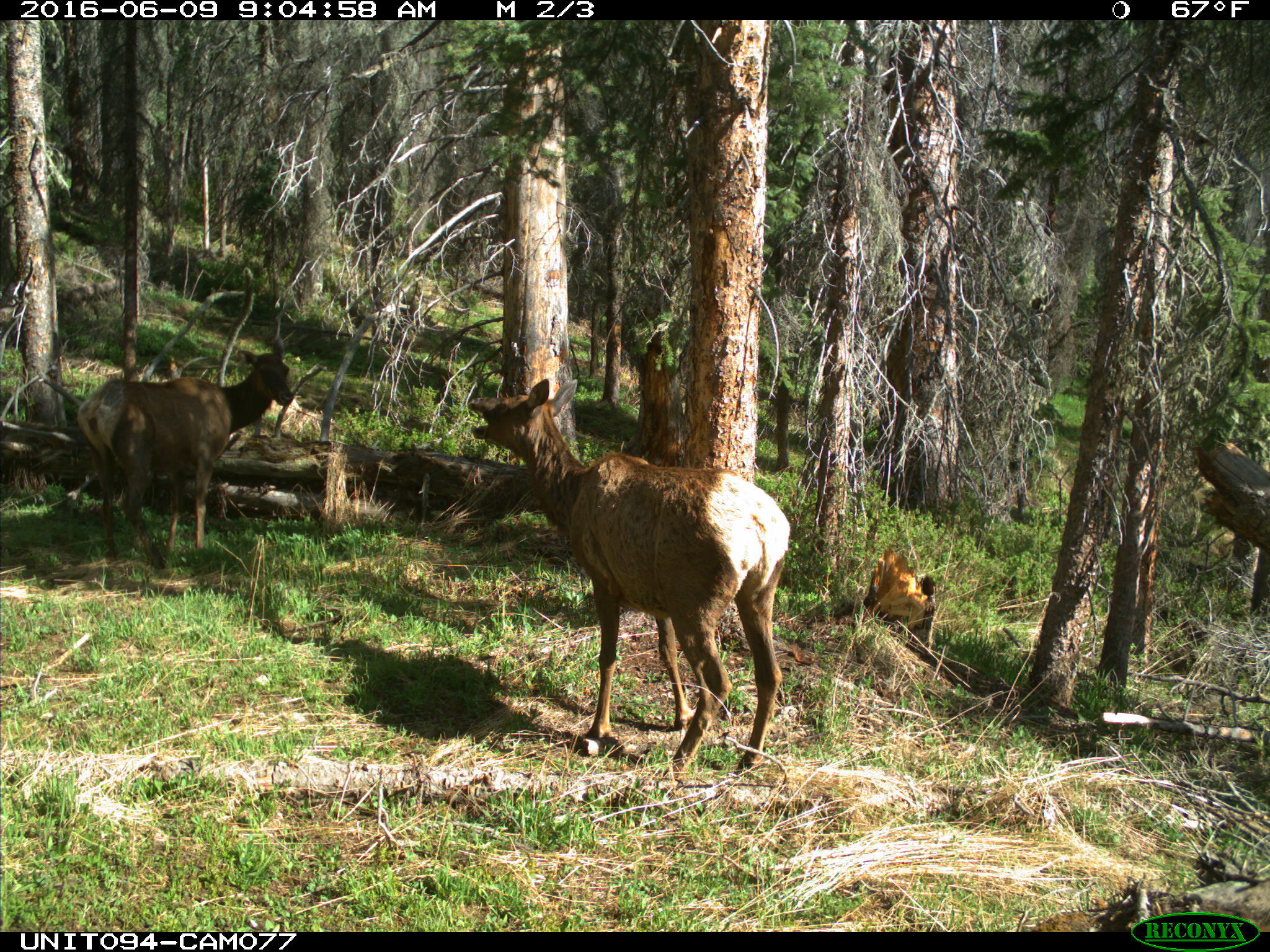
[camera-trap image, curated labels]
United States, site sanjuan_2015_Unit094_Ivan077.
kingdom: Animalia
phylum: Chordata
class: Mammalia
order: Artiodactyla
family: Cervidae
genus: Cervus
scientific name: Cervus elaphus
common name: red deer